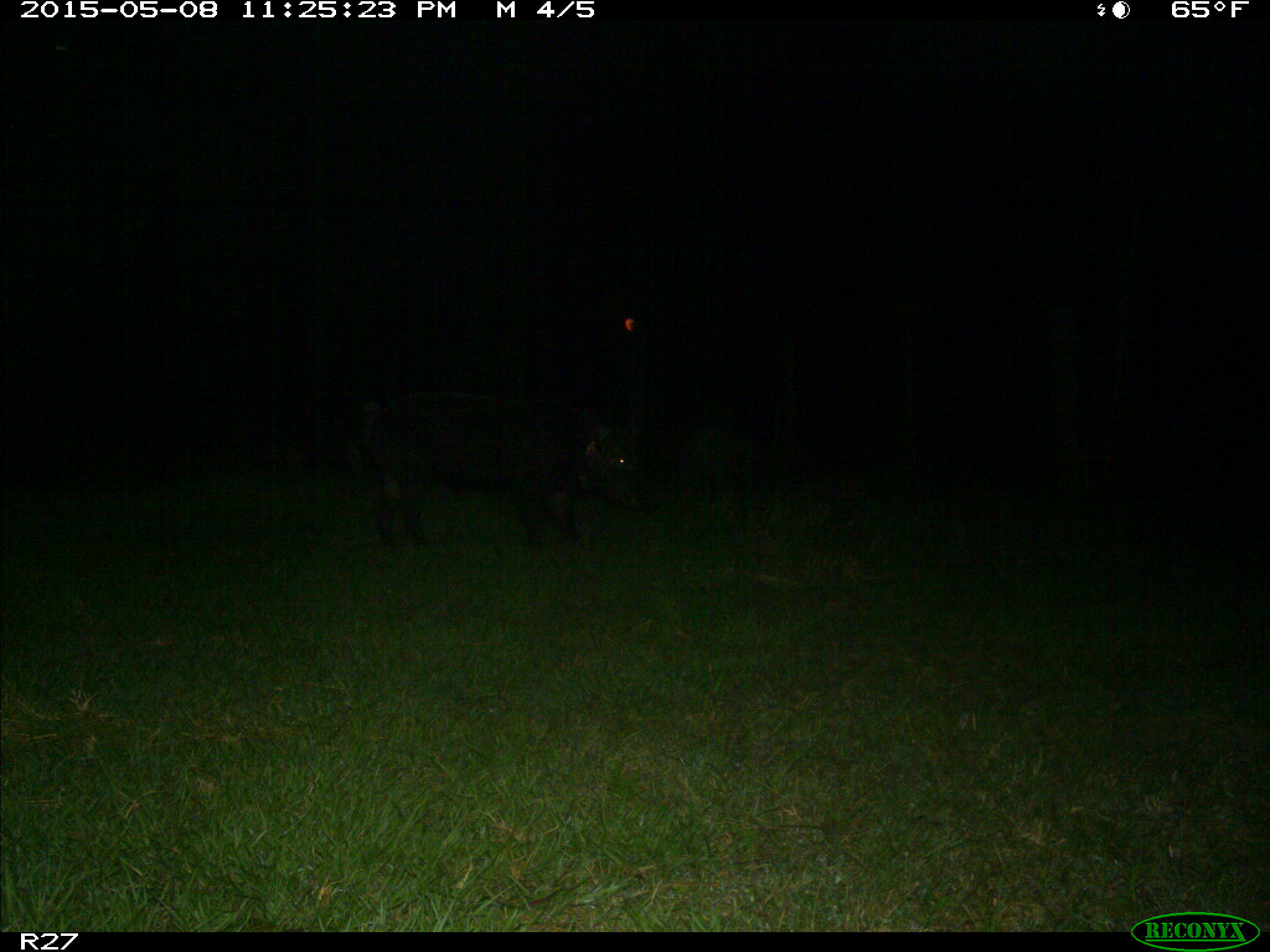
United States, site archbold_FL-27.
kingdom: Animalia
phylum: Chordata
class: Mammalia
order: Artiodactyla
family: Suidae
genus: Sus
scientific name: Sus scrofa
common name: wild boar